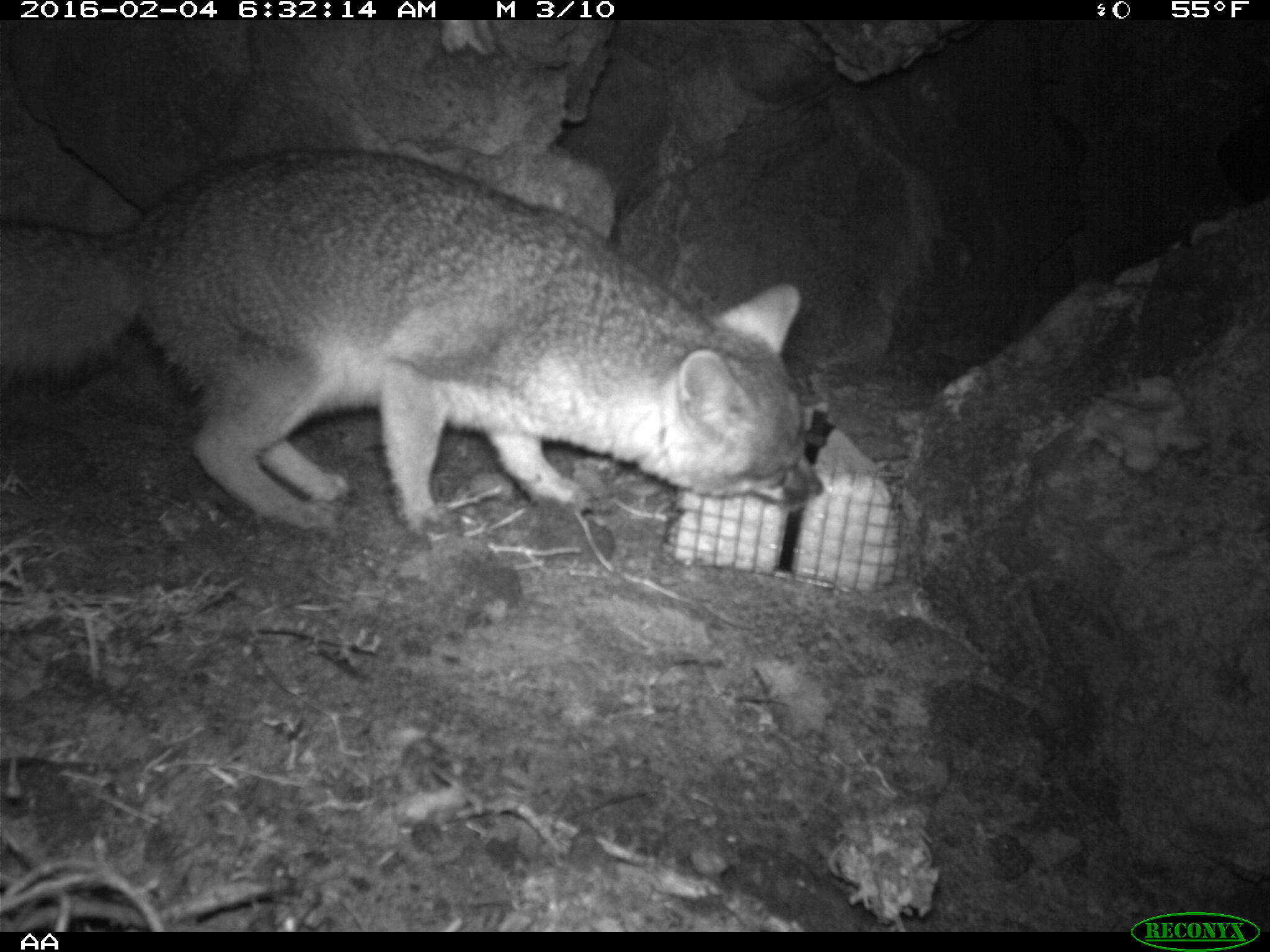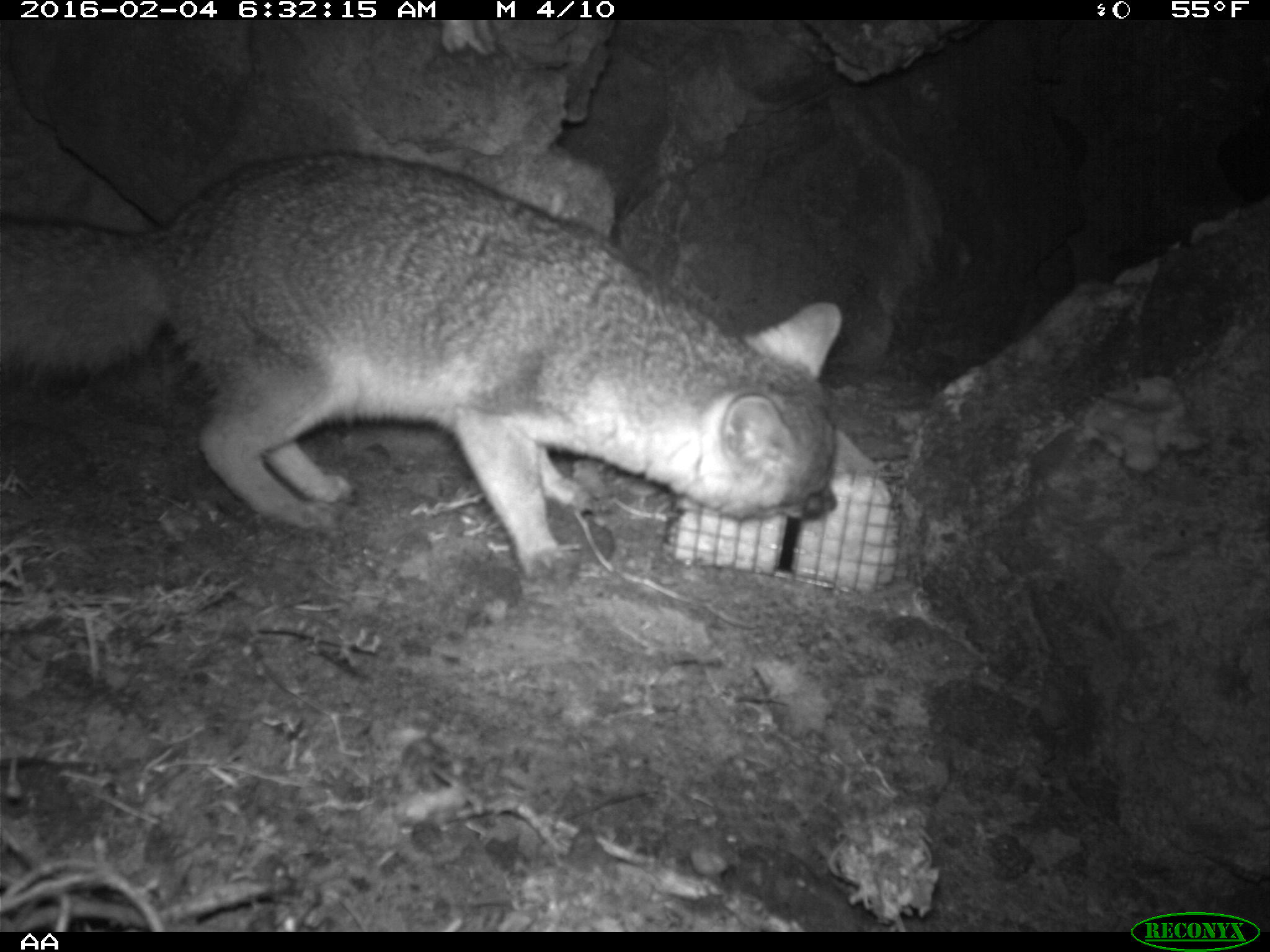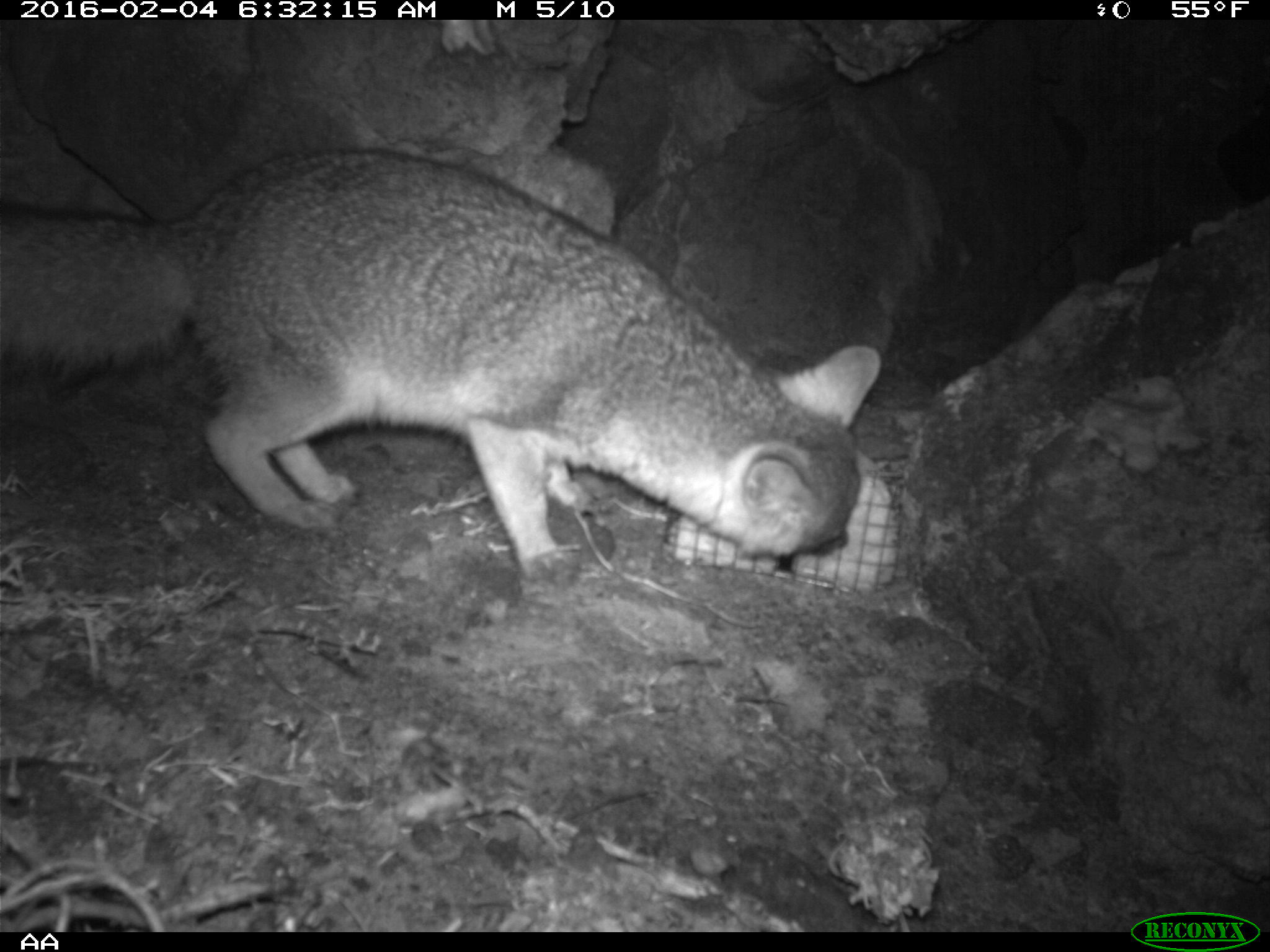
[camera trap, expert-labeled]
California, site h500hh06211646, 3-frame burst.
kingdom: Animalia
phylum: Chordata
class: Mammalia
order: Carnivora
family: Canidae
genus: Urocyon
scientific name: Urocyon littoralis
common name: island fox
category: fox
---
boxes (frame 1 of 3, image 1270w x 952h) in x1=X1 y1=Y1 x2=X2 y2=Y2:
fox: x1=0 y1=141 x2=822 y2=537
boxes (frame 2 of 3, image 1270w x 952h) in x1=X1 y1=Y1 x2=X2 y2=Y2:
fox: x1=0 y1=151 x2=840 y2=582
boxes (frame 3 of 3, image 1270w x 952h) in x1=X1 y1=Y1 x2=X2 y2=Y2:
fox: x1=0 y1=148 x2=878 y2=588